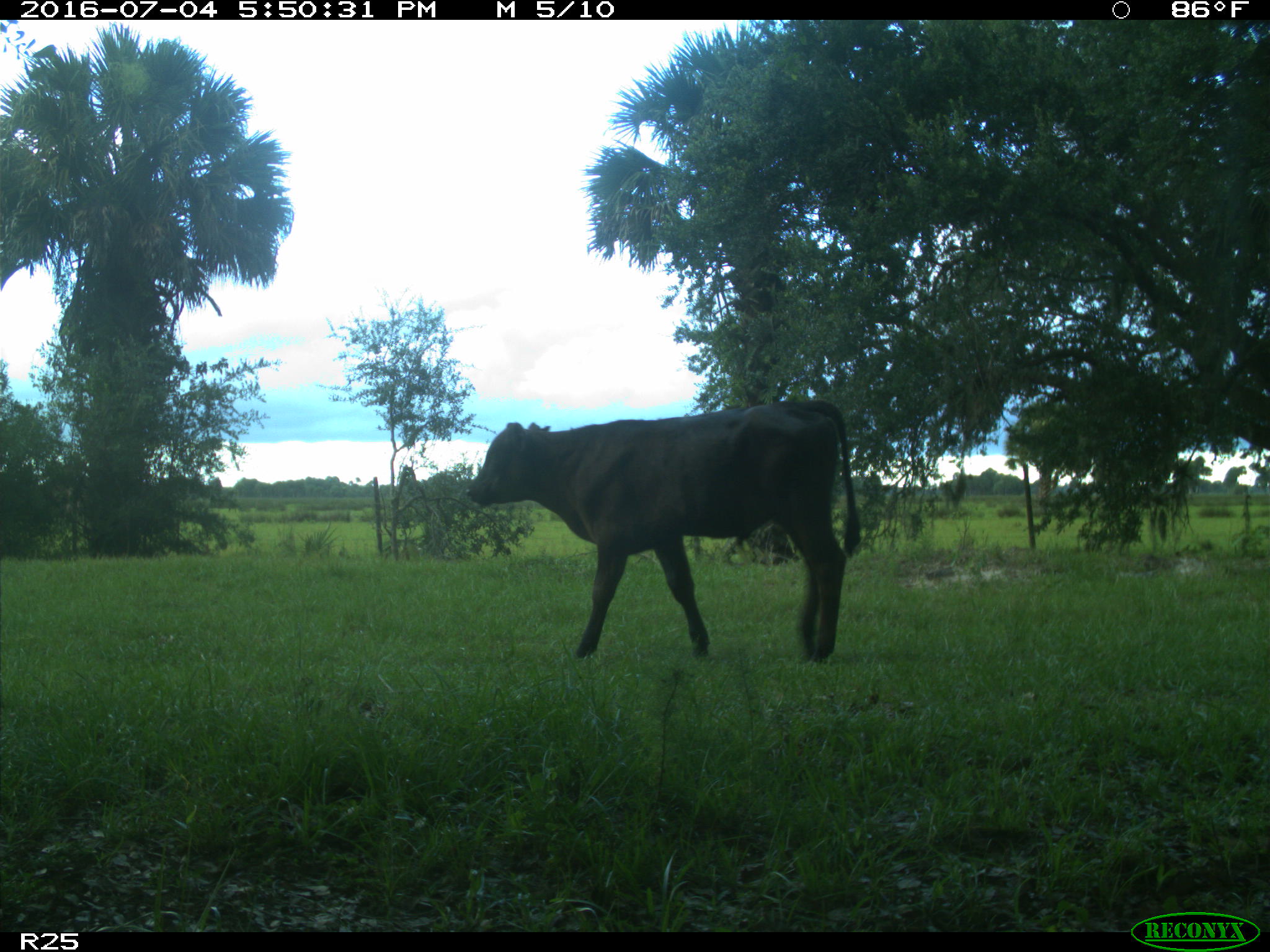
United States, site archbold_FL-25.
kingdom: Animalia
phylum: Chordata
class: Mammalia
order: Artiodactyla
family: Bovidae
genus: Bos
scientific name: Bos taurus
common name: domestic cow